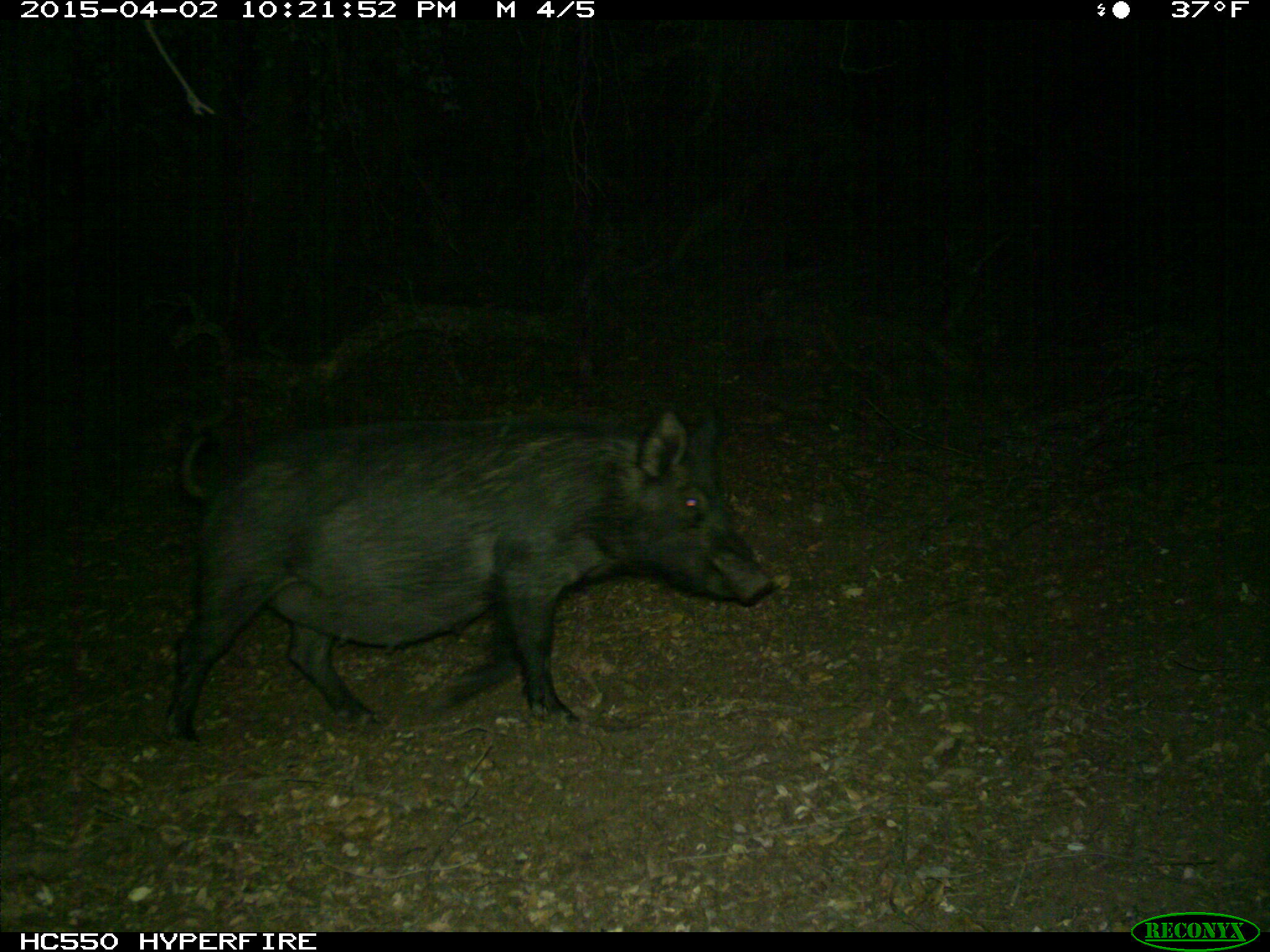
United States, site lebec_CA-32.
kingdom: Animalia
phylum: Chordata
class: Mammalia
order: Artiodactyla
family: Suidae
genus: Sus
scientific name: Sus scrofa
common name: wild boar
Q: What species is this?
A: Sus scrofa (wild boar).